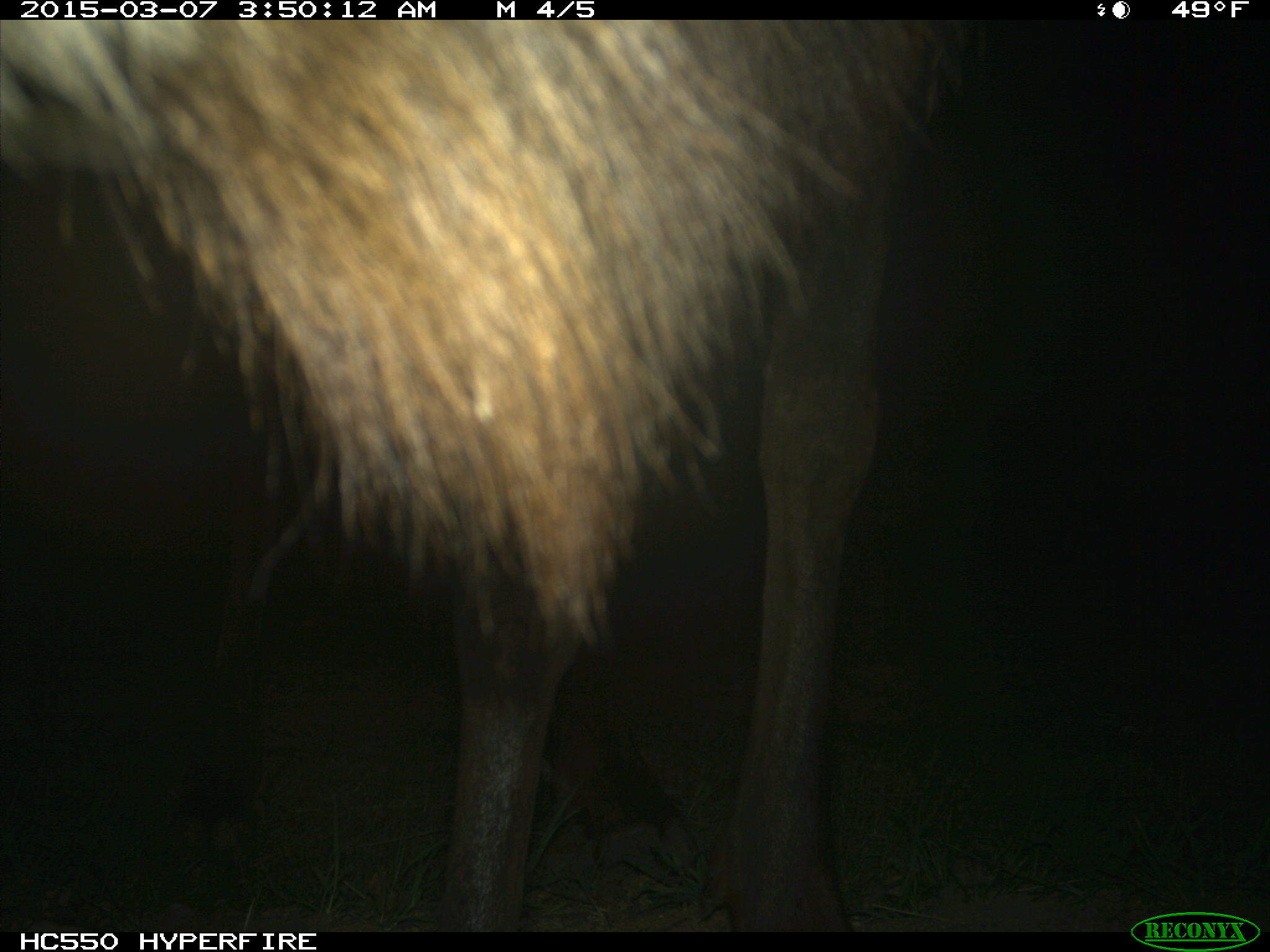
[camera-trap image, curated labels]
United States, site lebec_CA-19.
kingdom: Animalia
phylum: Chordata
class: Mammalia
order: Artiodactyla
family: Cervidae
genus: Cervus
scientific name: Cervus canadensis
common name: elk